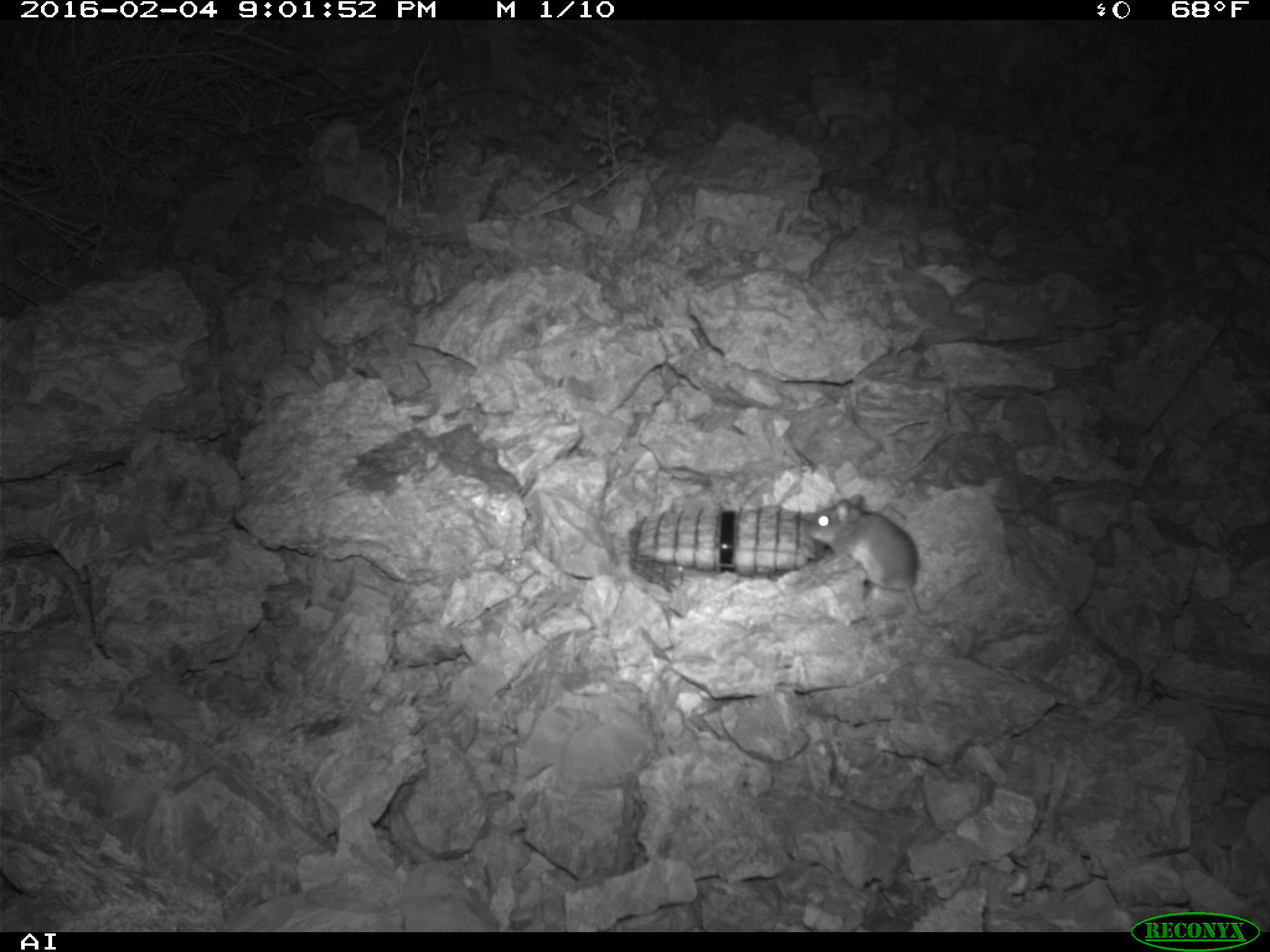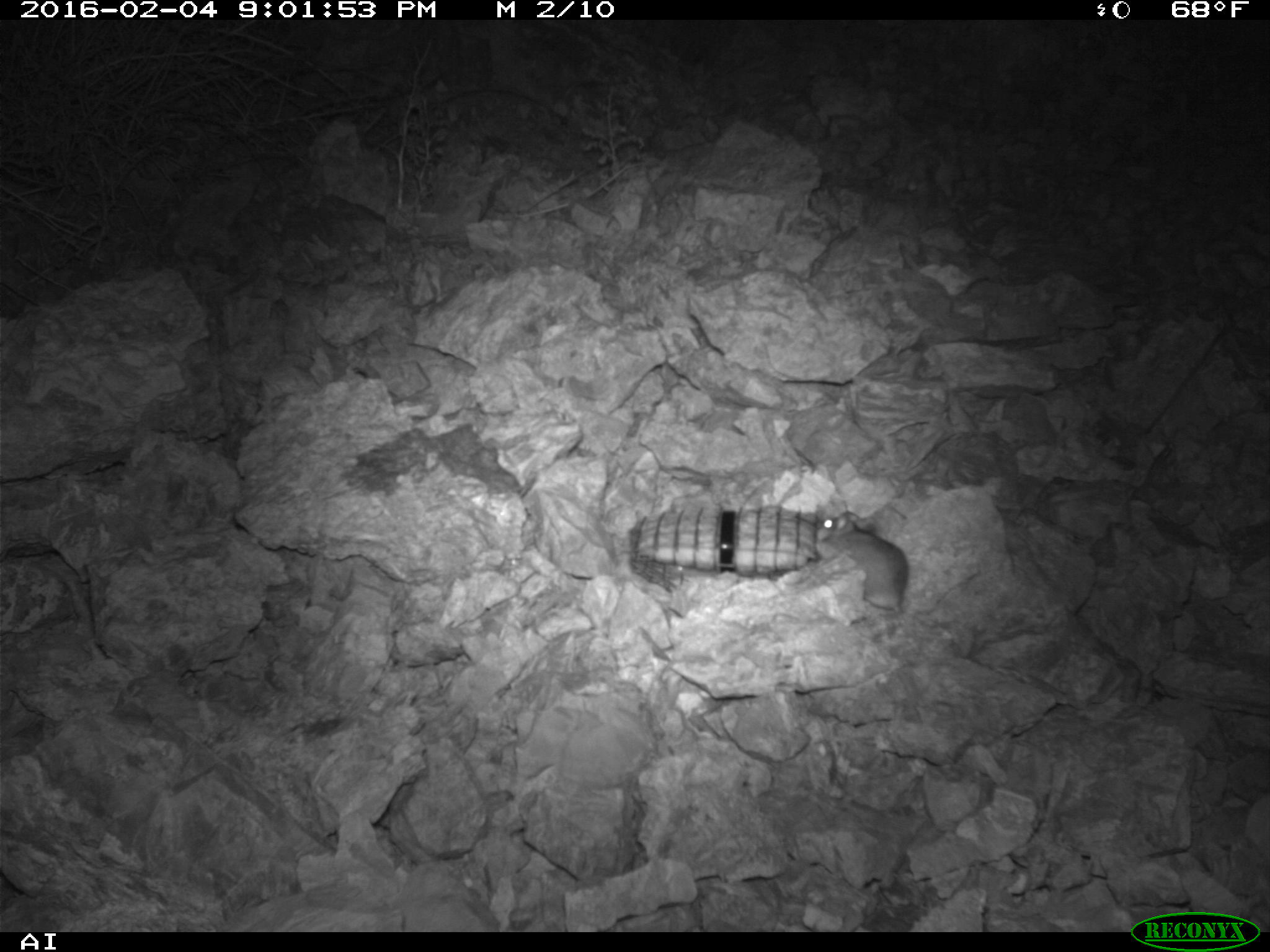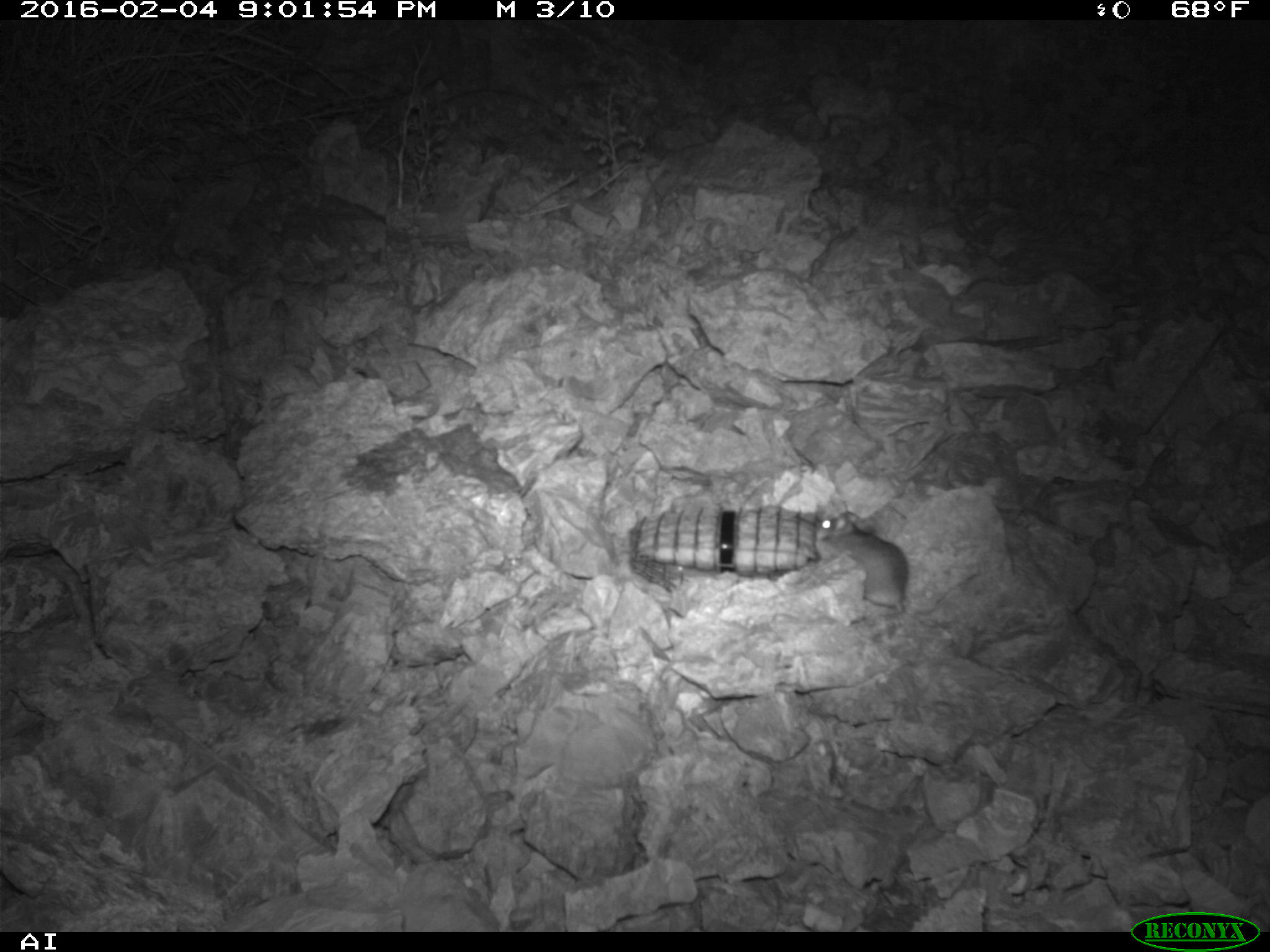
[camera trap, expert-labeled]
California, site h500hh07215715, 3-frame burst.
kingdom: Animalia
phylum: Chordata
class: Mammalia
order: Rodentia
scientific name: Rodentia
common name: rodent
Rodent (Rodentia).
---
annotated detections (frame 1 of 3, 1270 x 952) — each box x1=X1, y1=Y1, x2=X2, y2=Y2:
rodent: x1=802, y1=494, x2=982, y2=622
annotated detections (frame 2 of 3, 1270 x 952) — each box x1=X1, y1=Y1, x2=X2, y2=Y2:
rodent: x1=812, y1=511, x2=908, y2=616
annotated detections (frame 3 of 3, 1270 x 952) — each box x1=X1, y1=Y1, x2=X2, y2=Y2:
rodent: x1=813, y1=508, x2=912, y2=614